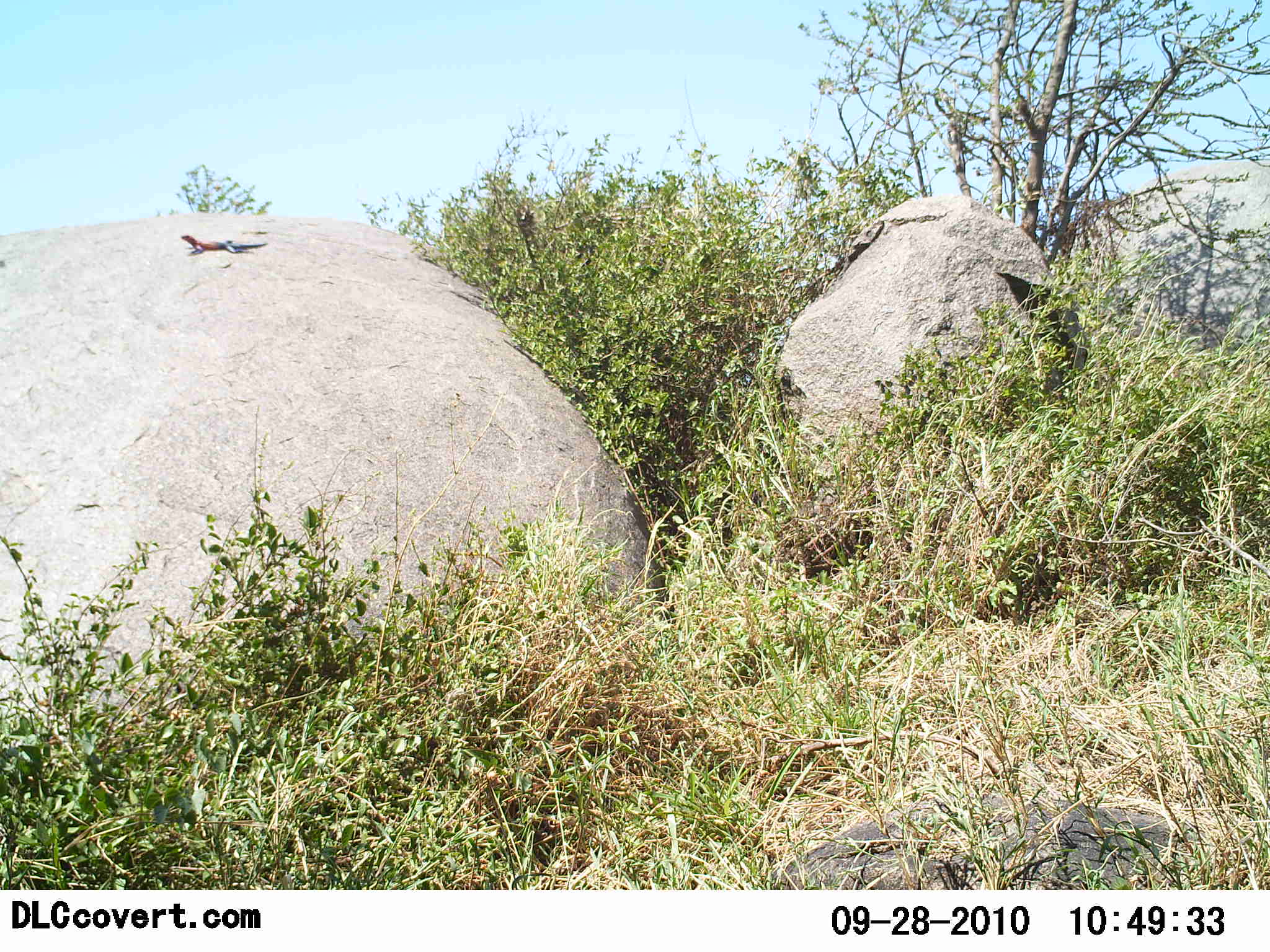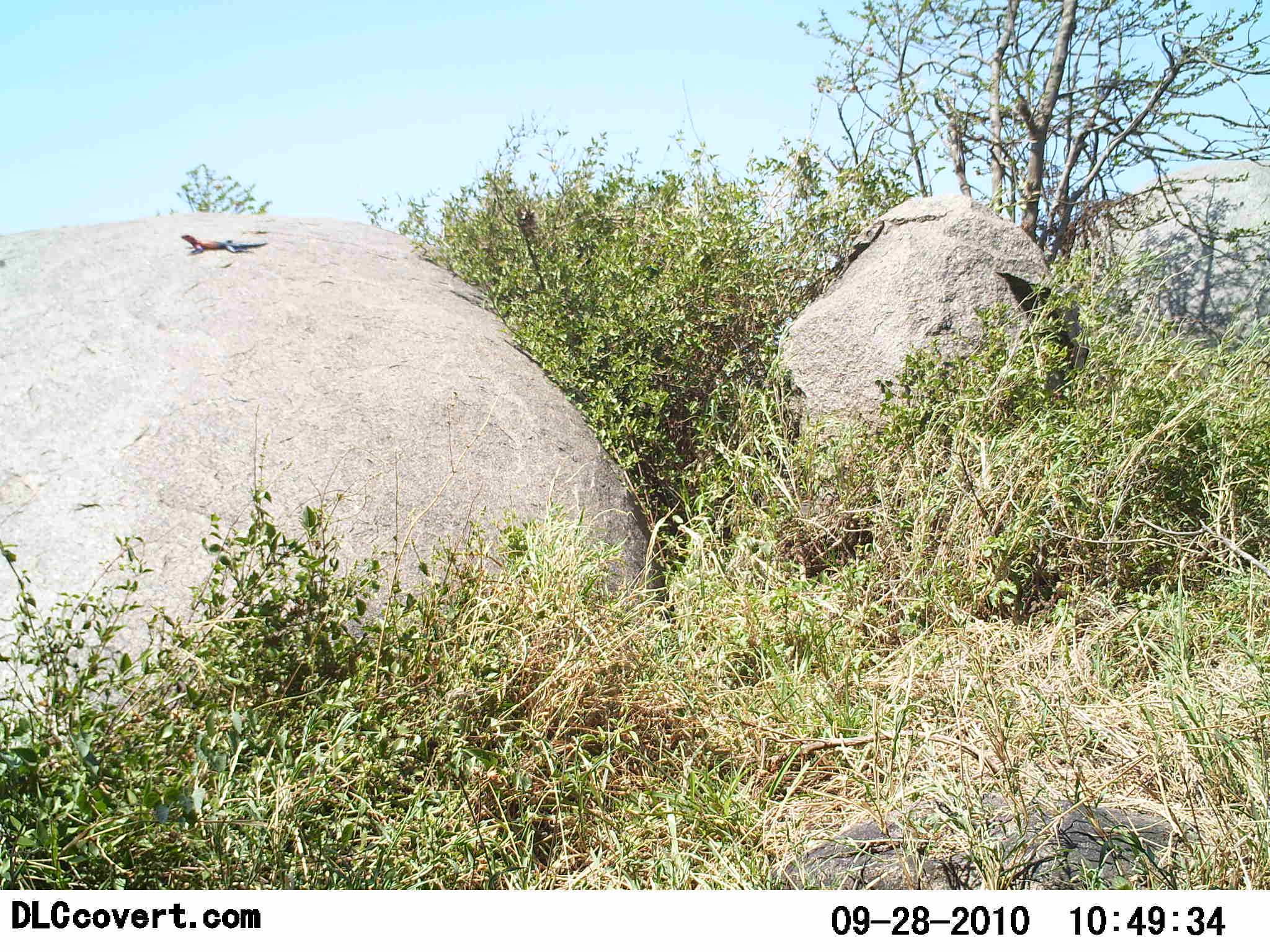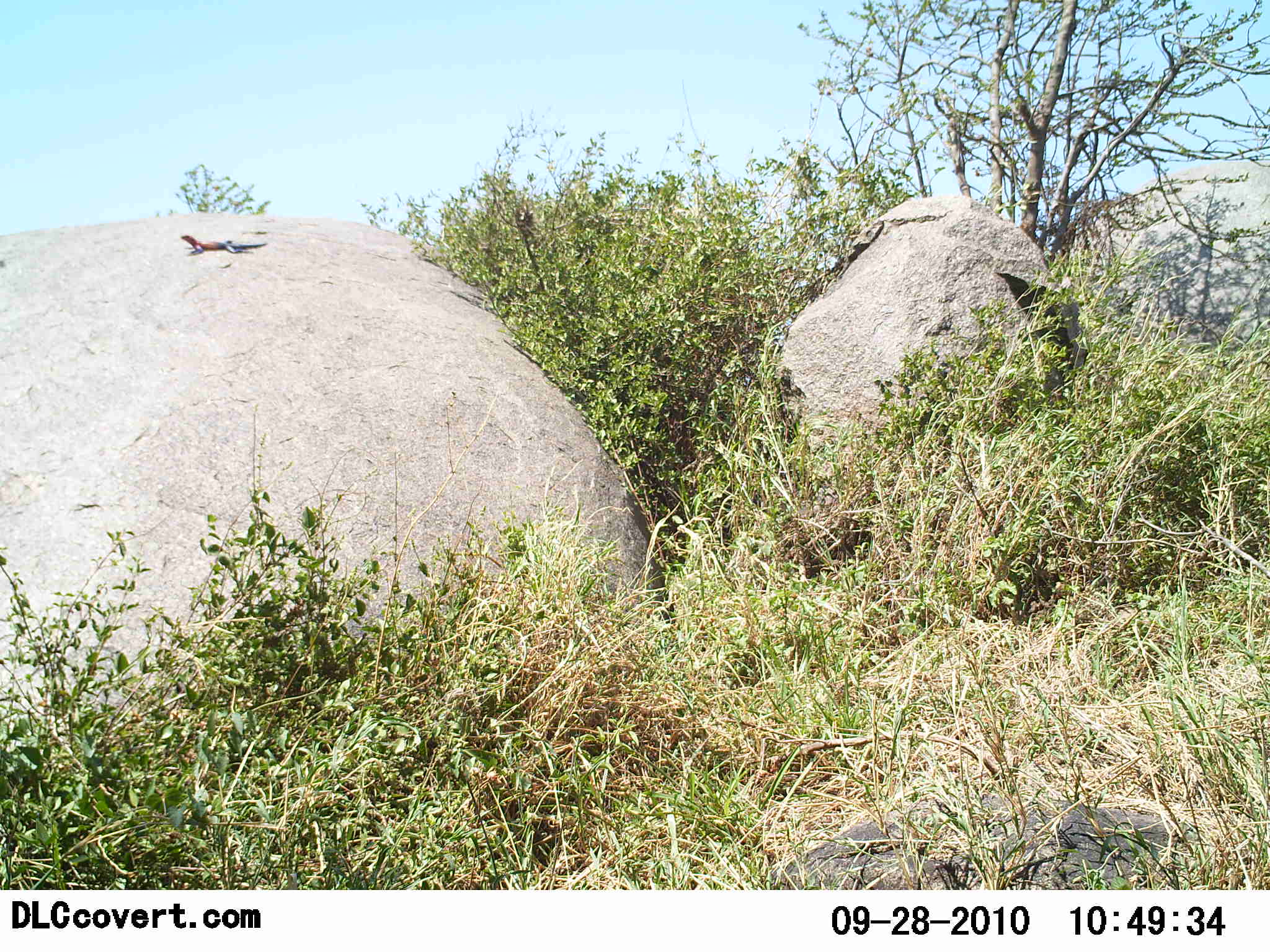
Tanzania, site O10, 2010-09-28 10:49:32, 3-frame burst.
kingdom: Animalia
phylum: Chordata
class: Reptilia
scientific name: Reptilia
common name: reptiles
Reptiles (Reptilia), count 1. Behavior (volunteer vote fractions): standing 15%, resting 85%, moving 0%, interacting 0%. Young present (vote fraction): 0%. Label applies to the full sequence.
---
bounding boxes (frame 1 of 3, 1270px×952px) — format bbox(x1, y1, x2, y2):
animal: bbox(180, 233, 268, 256)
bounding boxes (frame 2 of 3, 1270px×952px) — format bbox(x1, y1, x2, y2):
animal: bbox(180, 233, 268, 256)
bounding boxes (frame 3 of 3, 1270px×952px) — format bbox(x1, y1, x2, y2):
animal: bbox(179, 234, 269, 257)